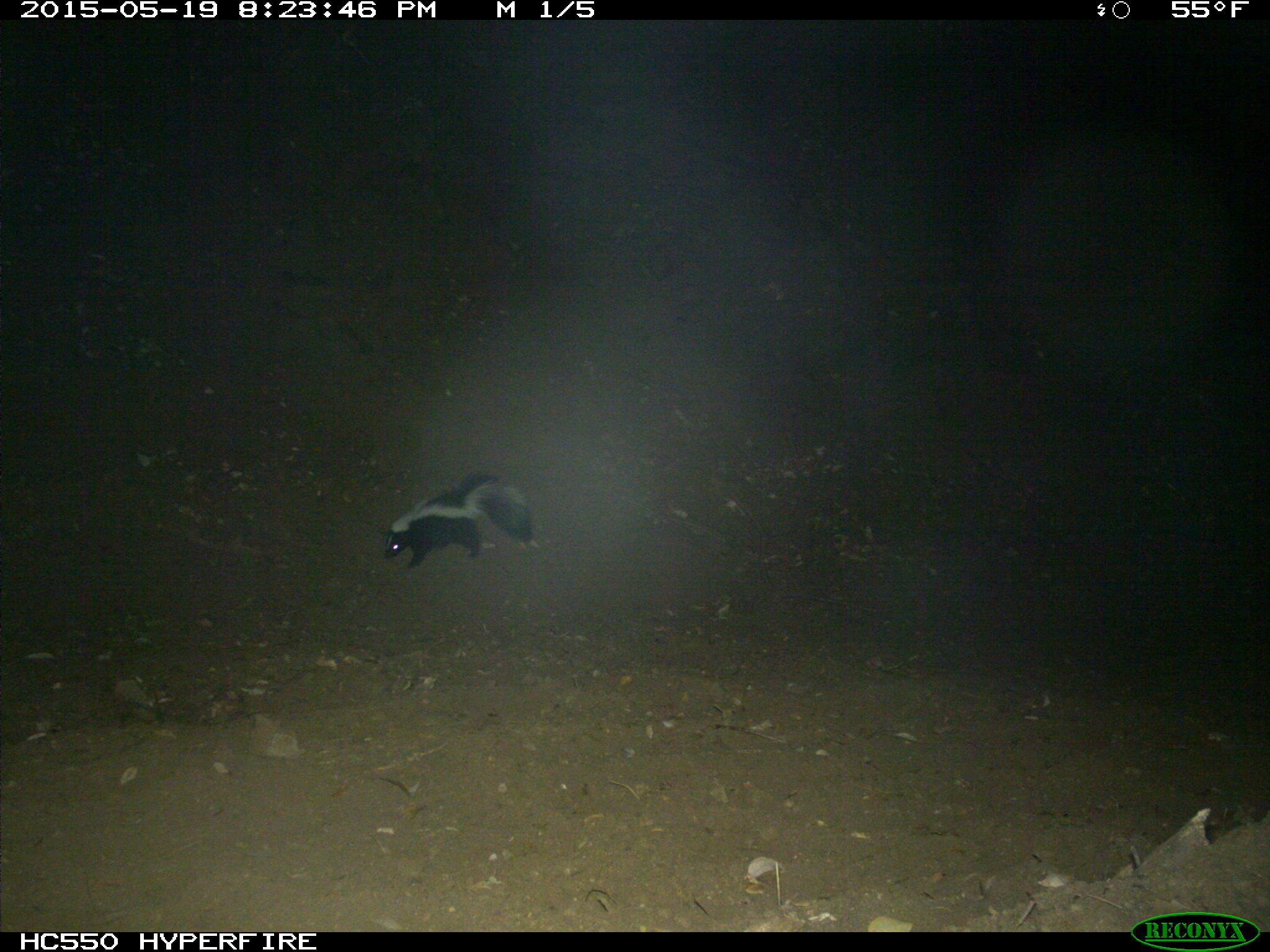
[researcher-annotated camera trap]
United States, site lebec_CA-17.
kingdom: Animalia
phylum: Chordata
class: Mammalia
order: Carnivora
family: Mephitidae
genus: Mephitis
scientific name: Mephitis mephitis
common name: striped skunk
Mephitis mephitis (striped skunk).